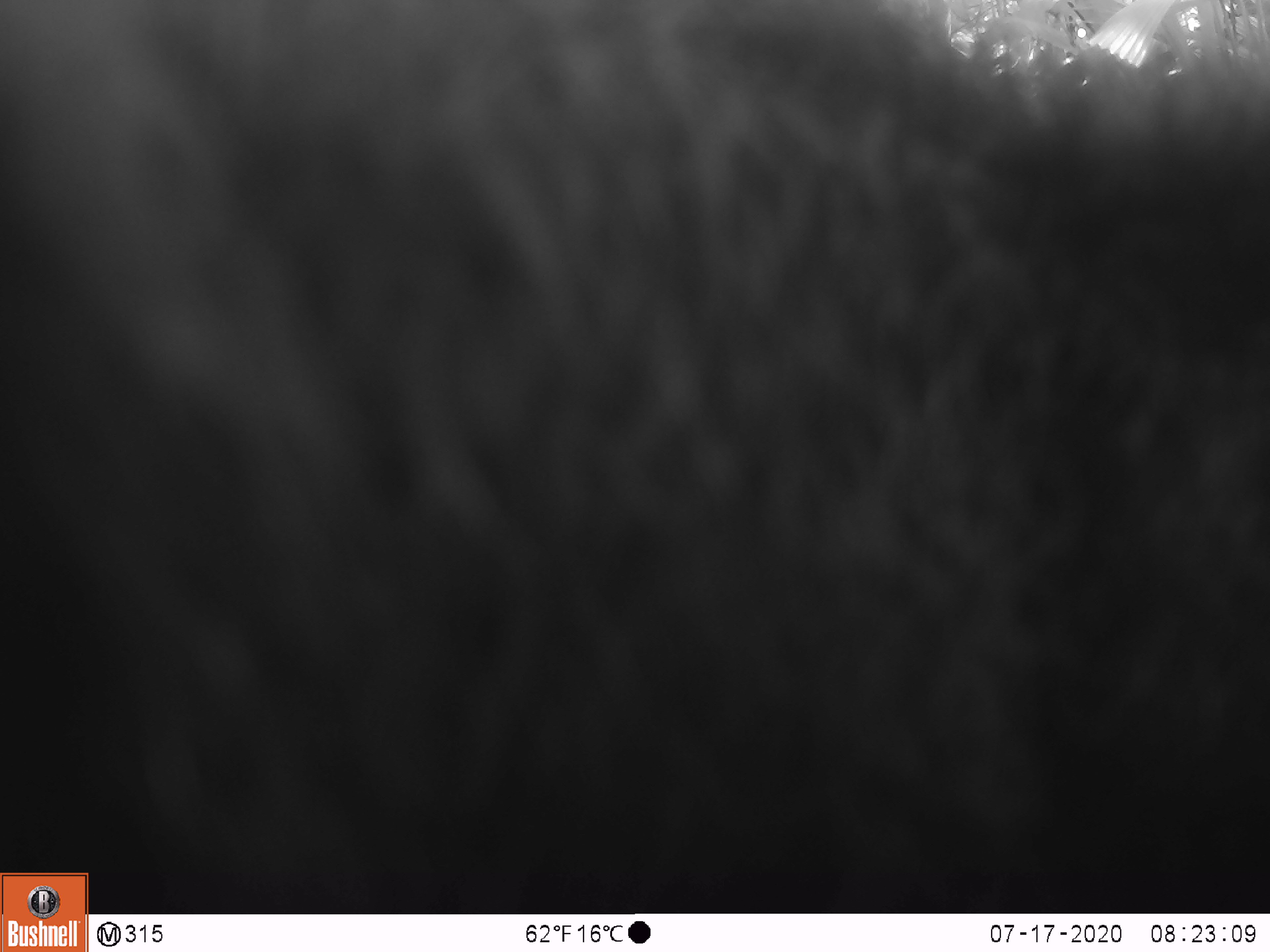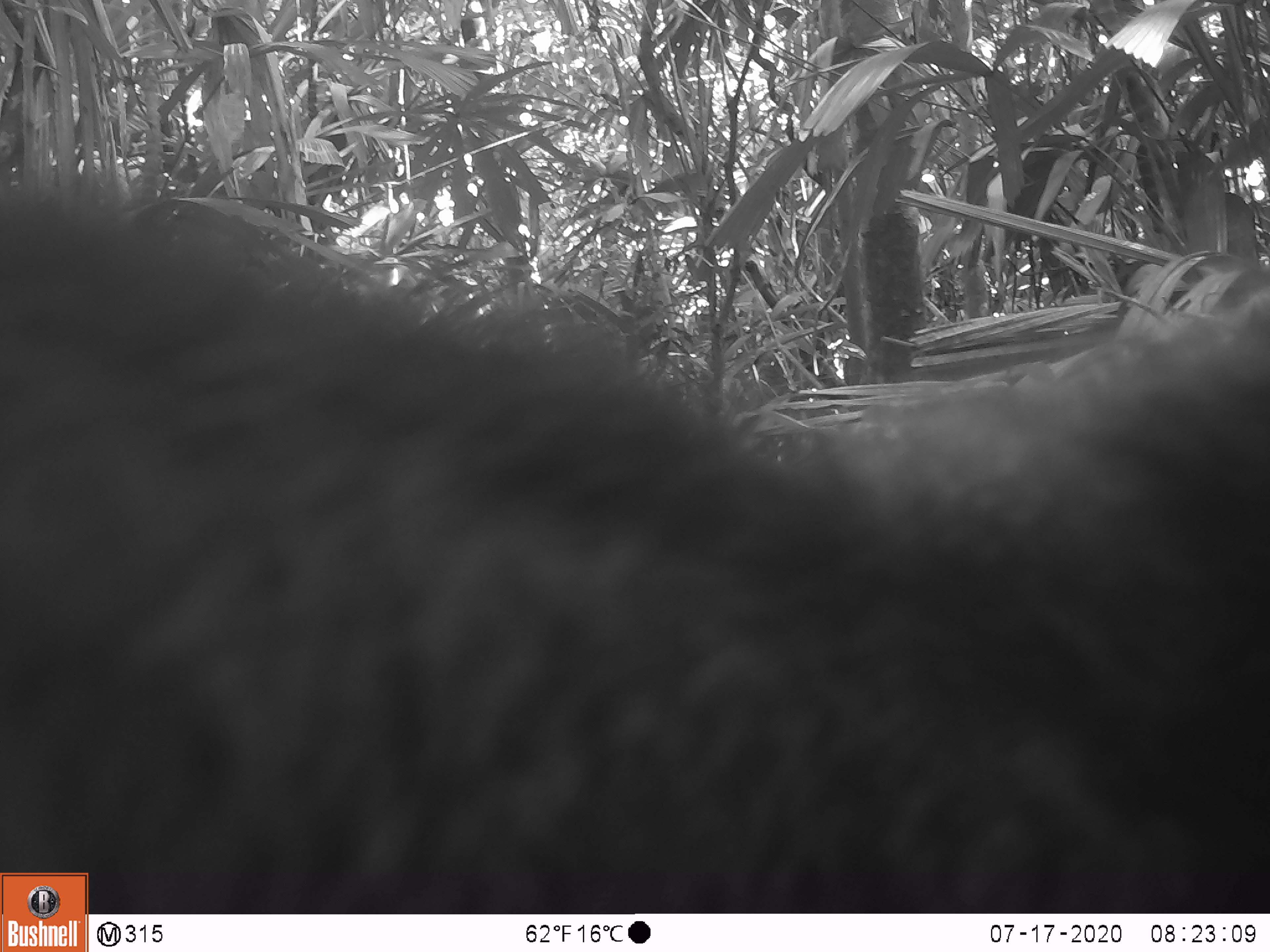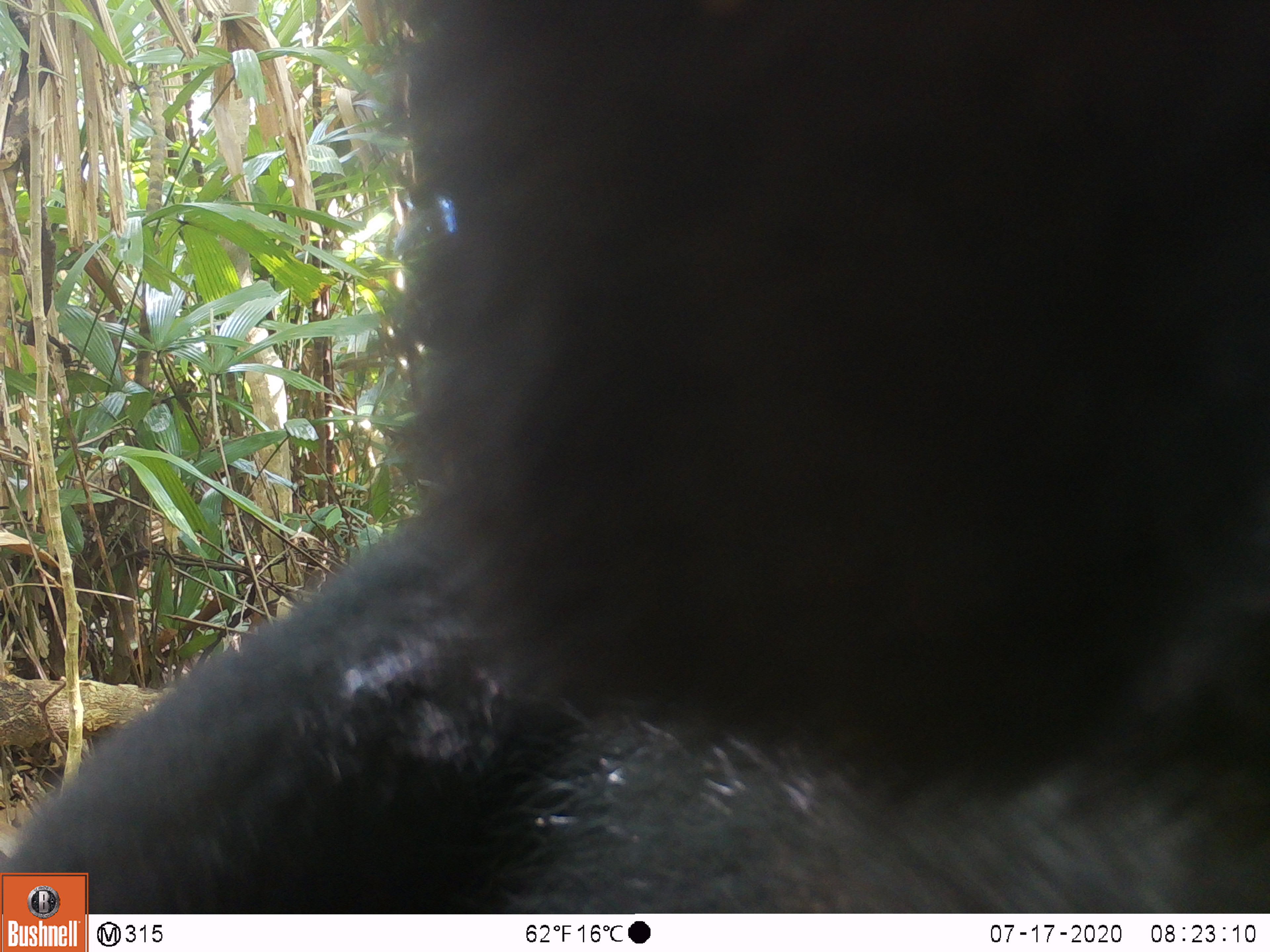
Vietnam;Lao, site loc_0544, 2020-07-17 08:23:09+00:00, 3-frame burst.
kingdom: Animalia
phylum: Chordata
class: Mammalia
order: Carnivora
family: Ursidae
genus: Ursus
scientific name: Ursus thibetanus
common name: asian black bear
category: asiatic black bear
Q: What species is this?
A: Asiatic black bear (asian black bear) (Ursus thibetanus).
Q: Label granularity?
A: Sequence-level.